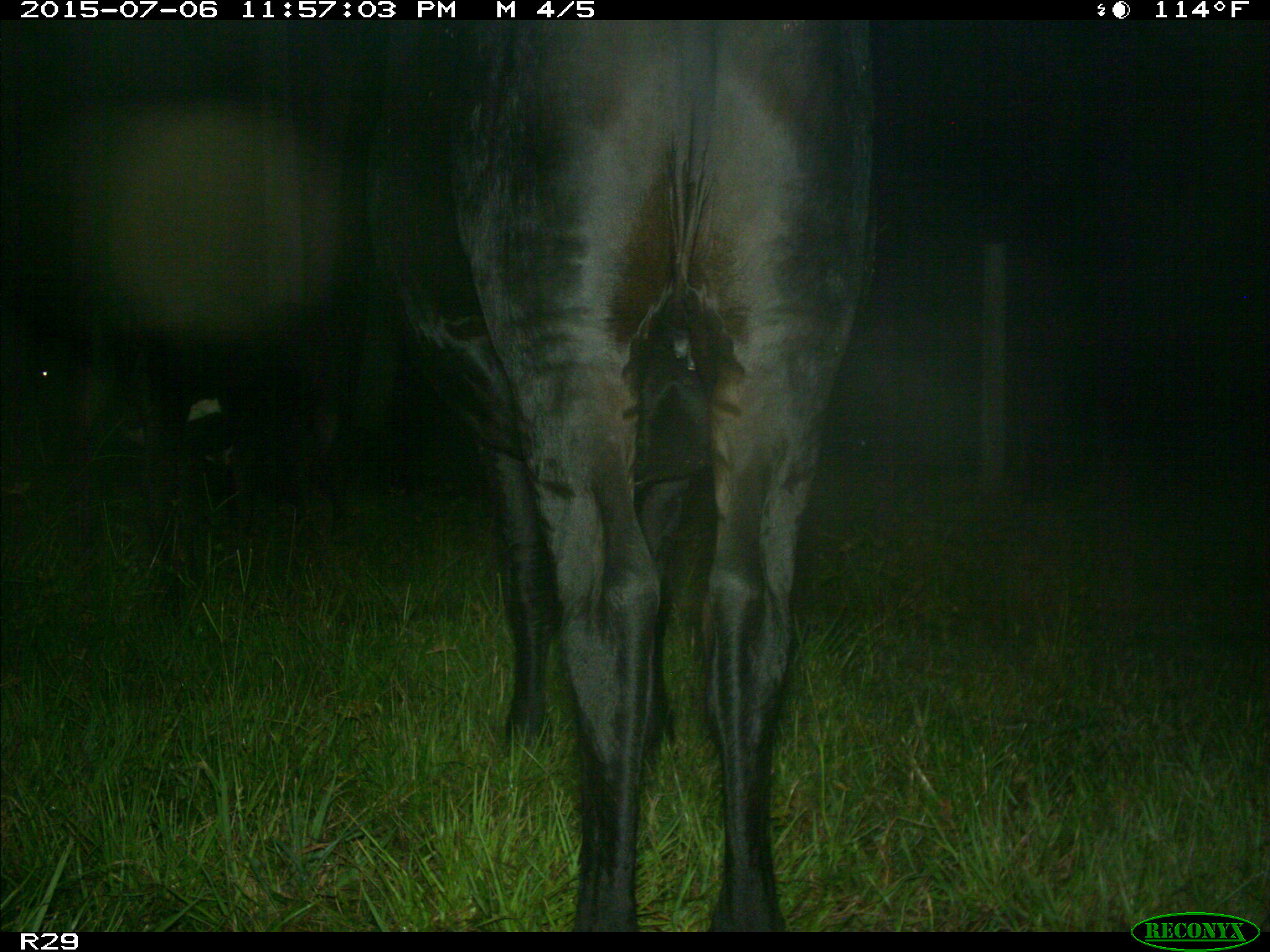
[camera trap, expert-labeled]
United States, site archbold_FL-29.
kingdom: Animalia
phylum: Chordata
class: Mammalia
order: Artiodactyla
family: Bovidae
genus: Bos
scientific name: Bos taurus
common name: domestic cow